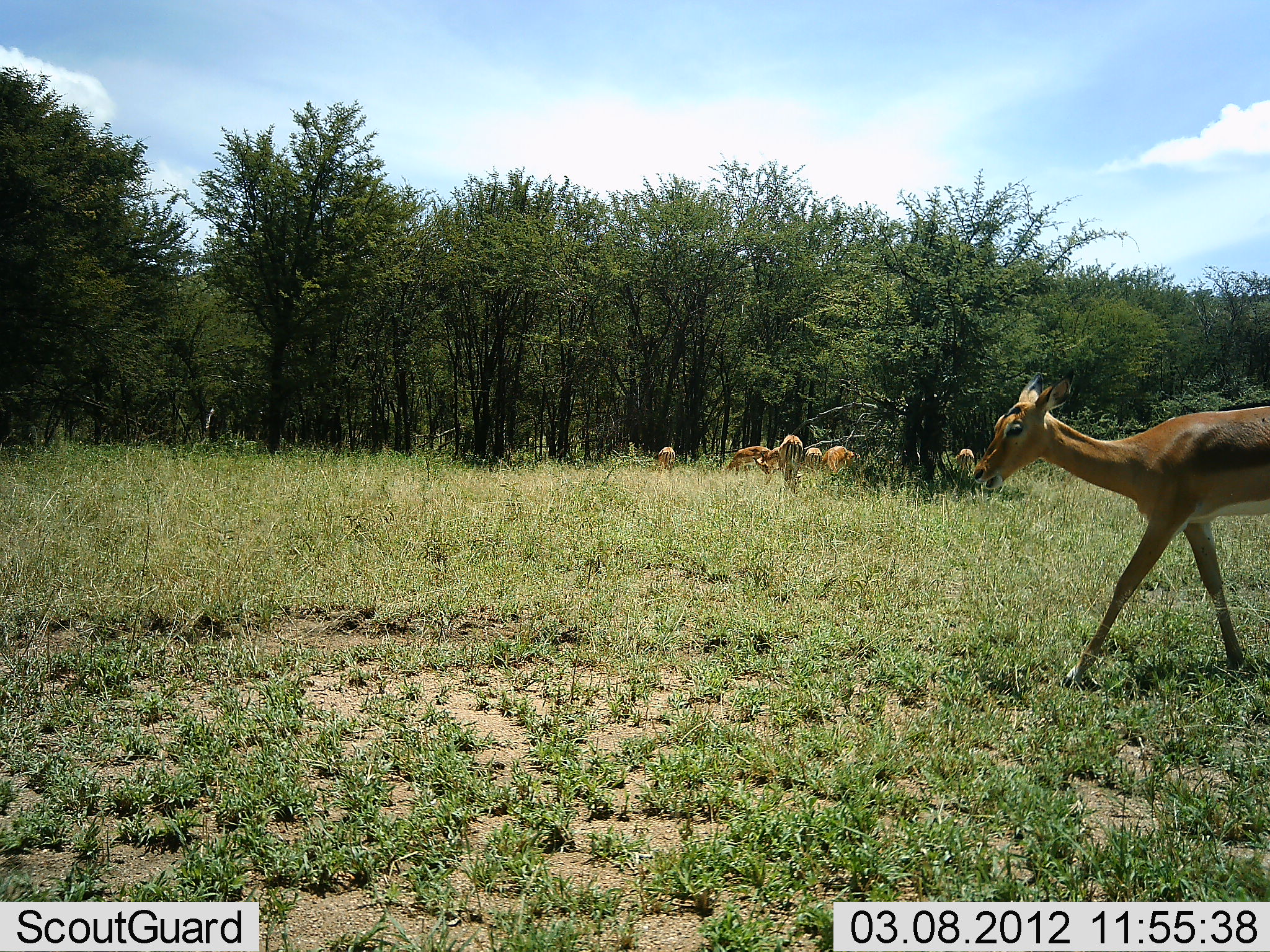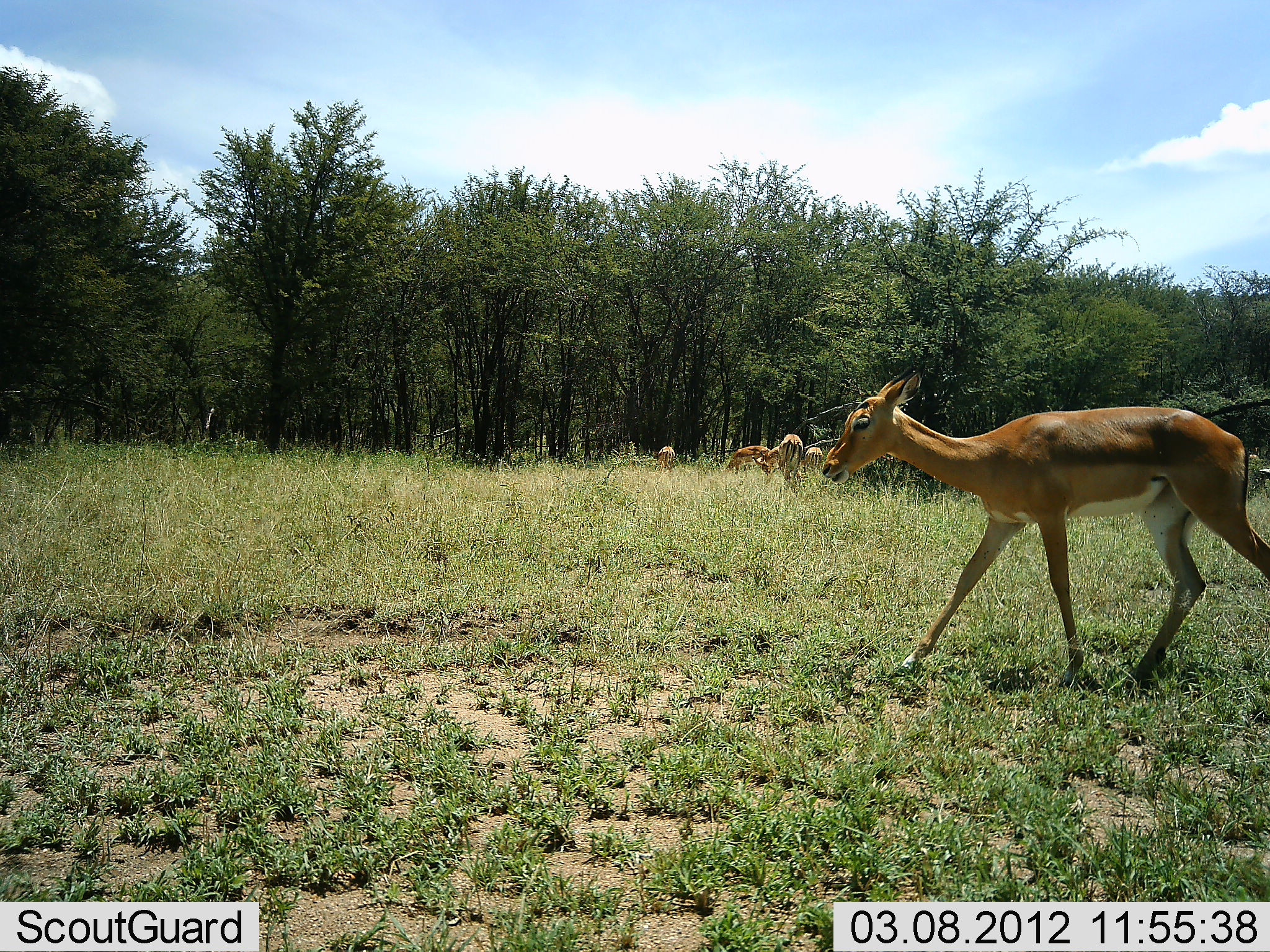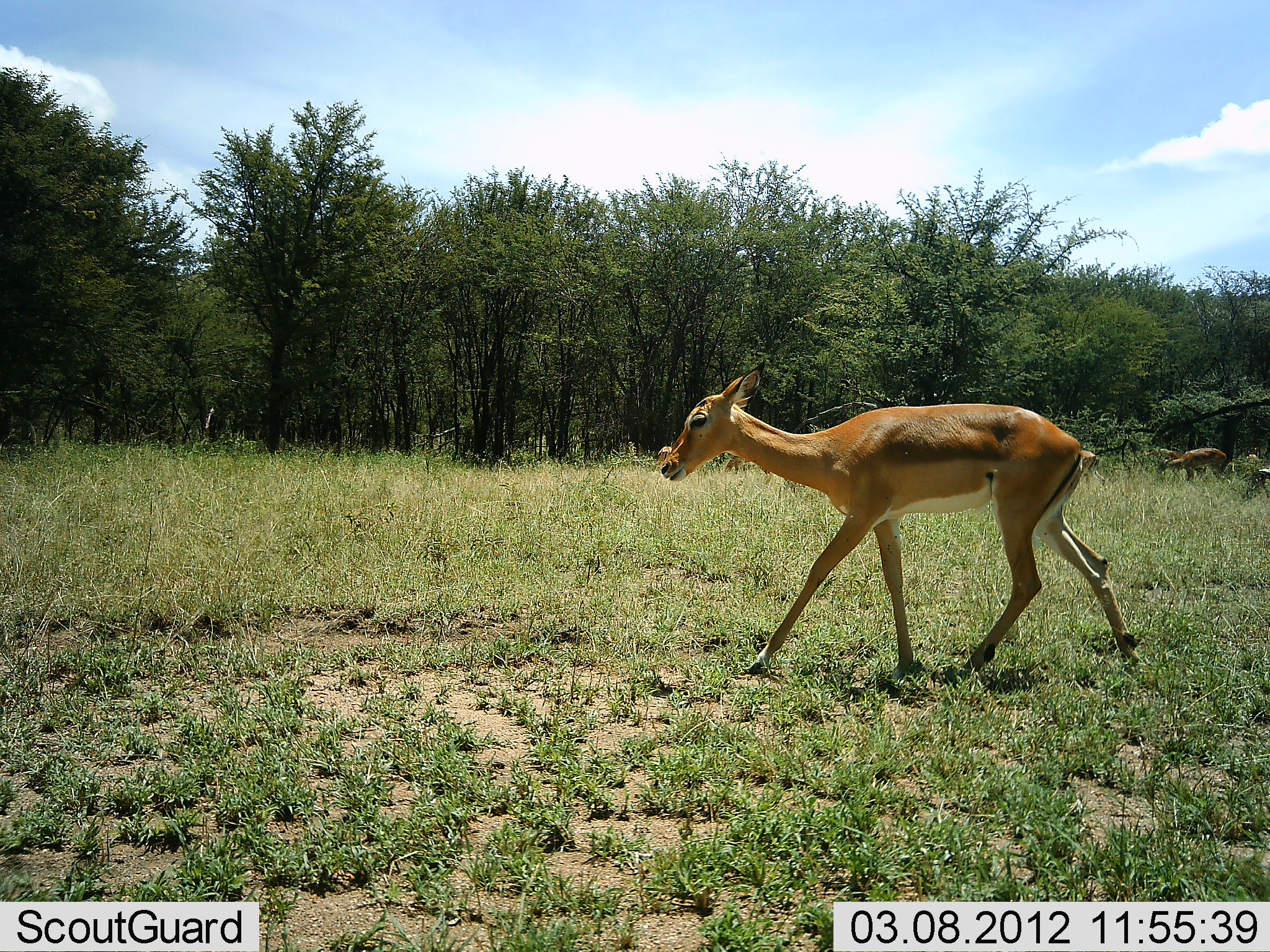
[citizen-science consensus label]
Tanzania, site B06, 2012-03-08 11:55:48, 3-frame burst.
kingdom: Animalia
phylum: Chordata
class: Mammalia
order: Artiodactyla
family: Bovidae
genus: Aepyceros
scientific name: Aepyceros melampus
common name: impala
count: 8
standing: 32%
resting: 0%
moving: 91%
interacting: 0%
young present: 0%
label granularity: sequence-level